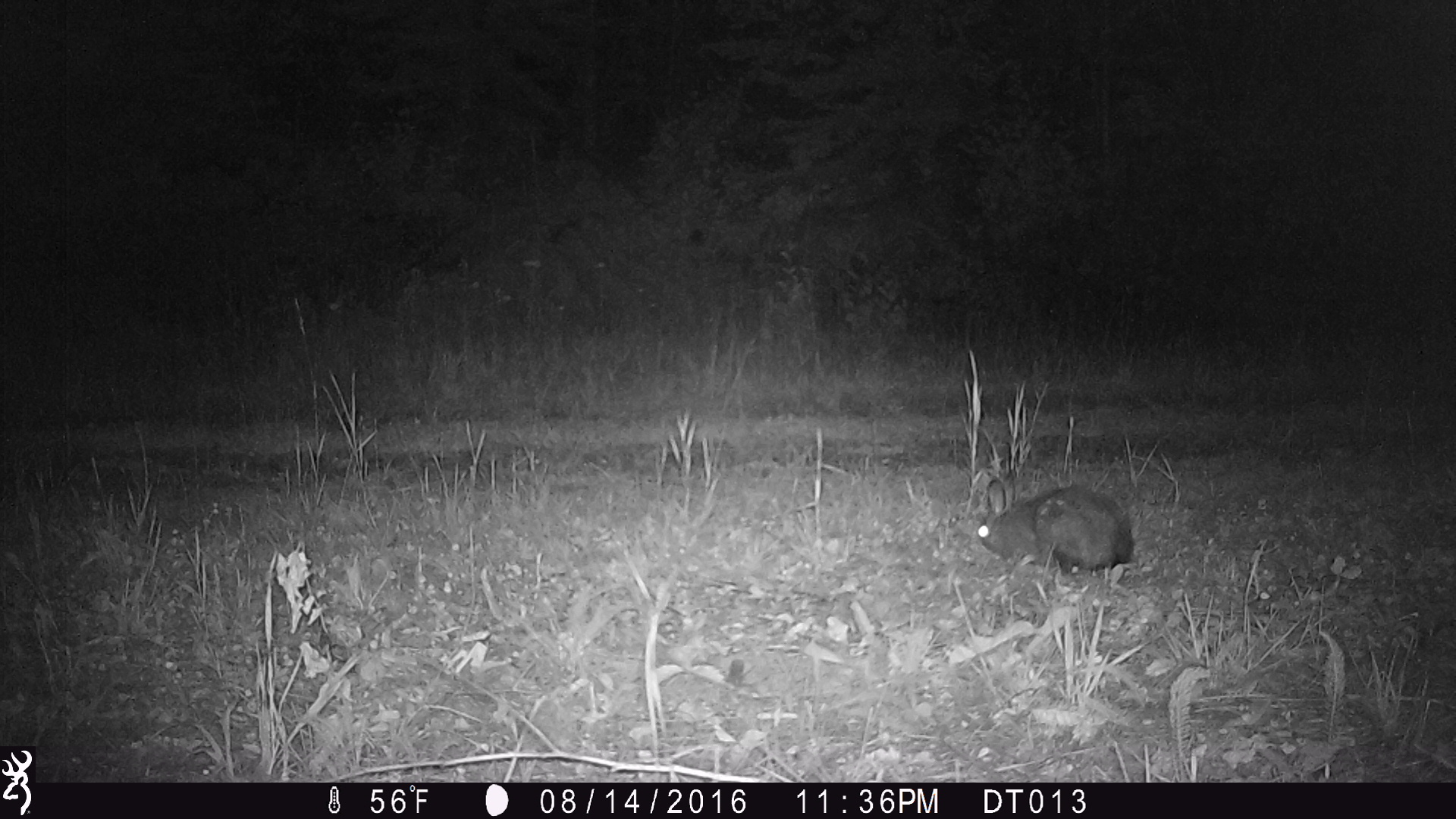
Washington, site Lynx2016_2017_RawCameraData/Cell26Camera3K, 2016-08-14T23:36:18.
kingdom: Animalia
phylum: Chordata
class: Mammalia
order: Lagomorpha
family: Leporidae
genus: Lepus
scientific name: Lepus americanus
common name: snowshoe hare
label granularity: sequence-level